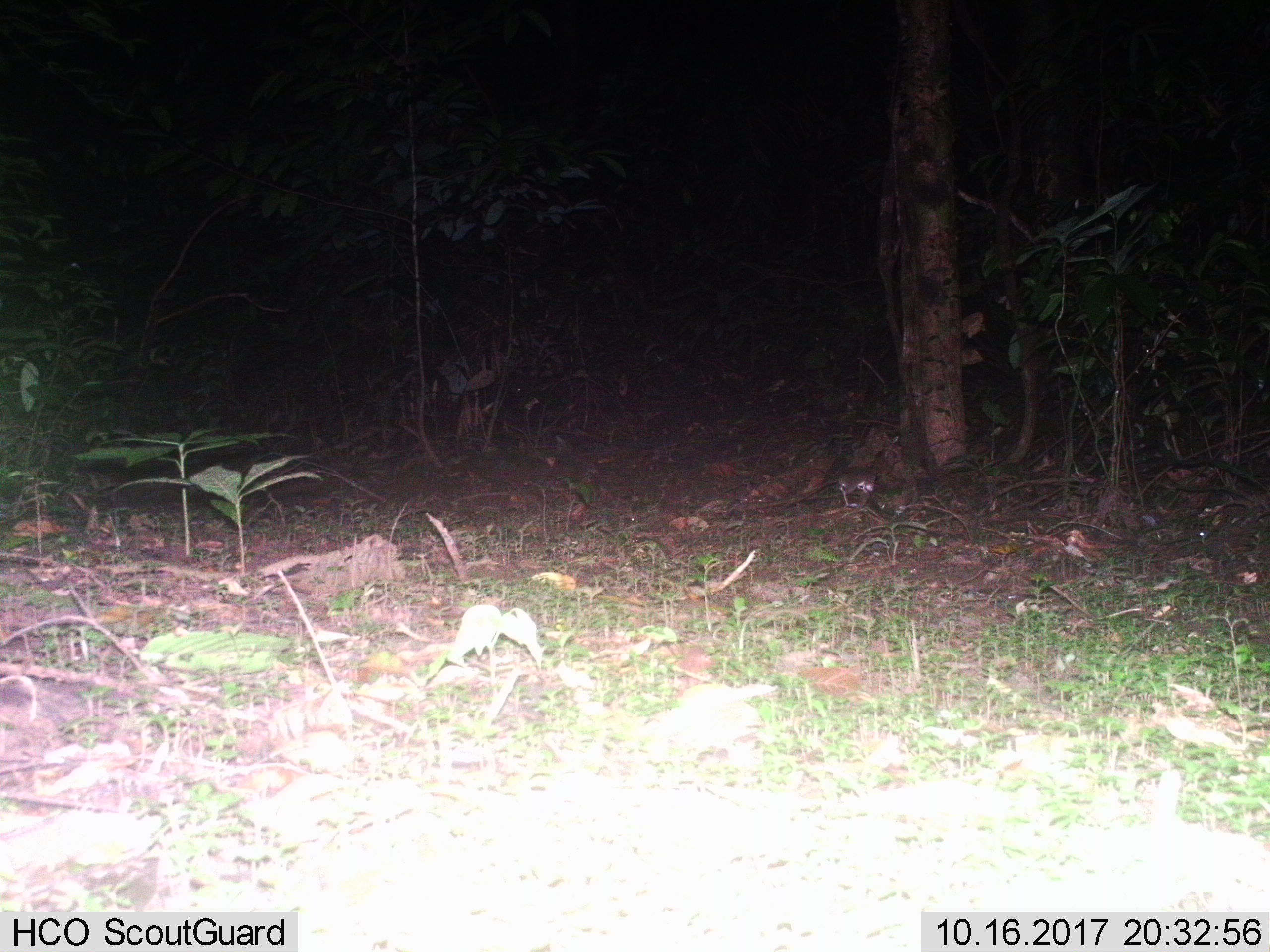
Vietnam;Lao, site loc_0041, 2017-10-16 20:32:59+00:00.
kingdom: Animalia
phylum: Chordata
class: Mammalia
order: Rodentia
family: Muridae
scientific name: Muridae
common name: old-world mice and rats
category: unidentified murid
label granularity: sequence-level